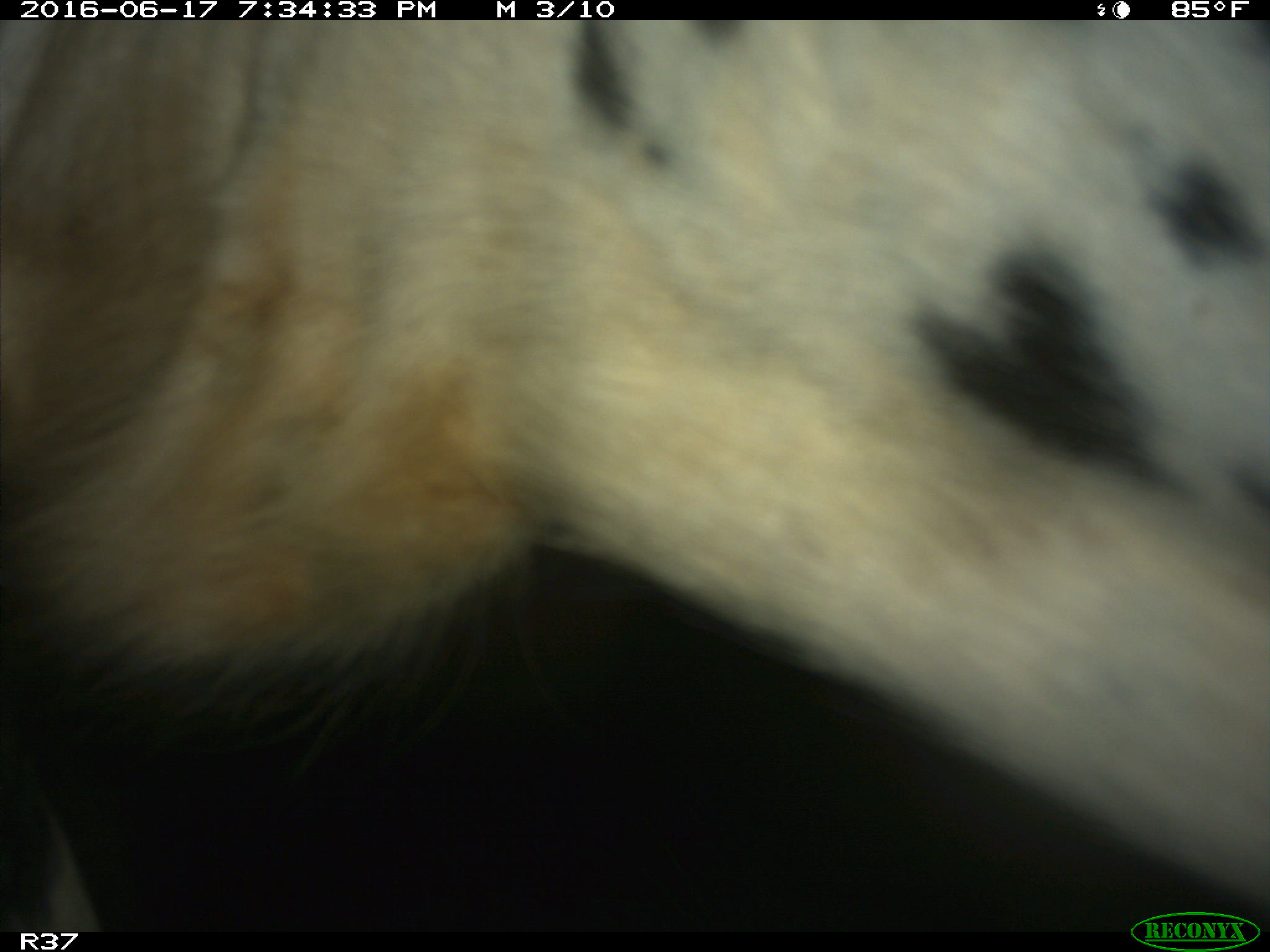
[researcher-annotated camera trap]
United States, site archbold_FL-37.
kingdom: Animalia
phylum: Chordata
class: Mammalia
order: Artiodactyla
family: Bovidae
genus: Bos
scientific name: Bos taurus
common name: domestic cow